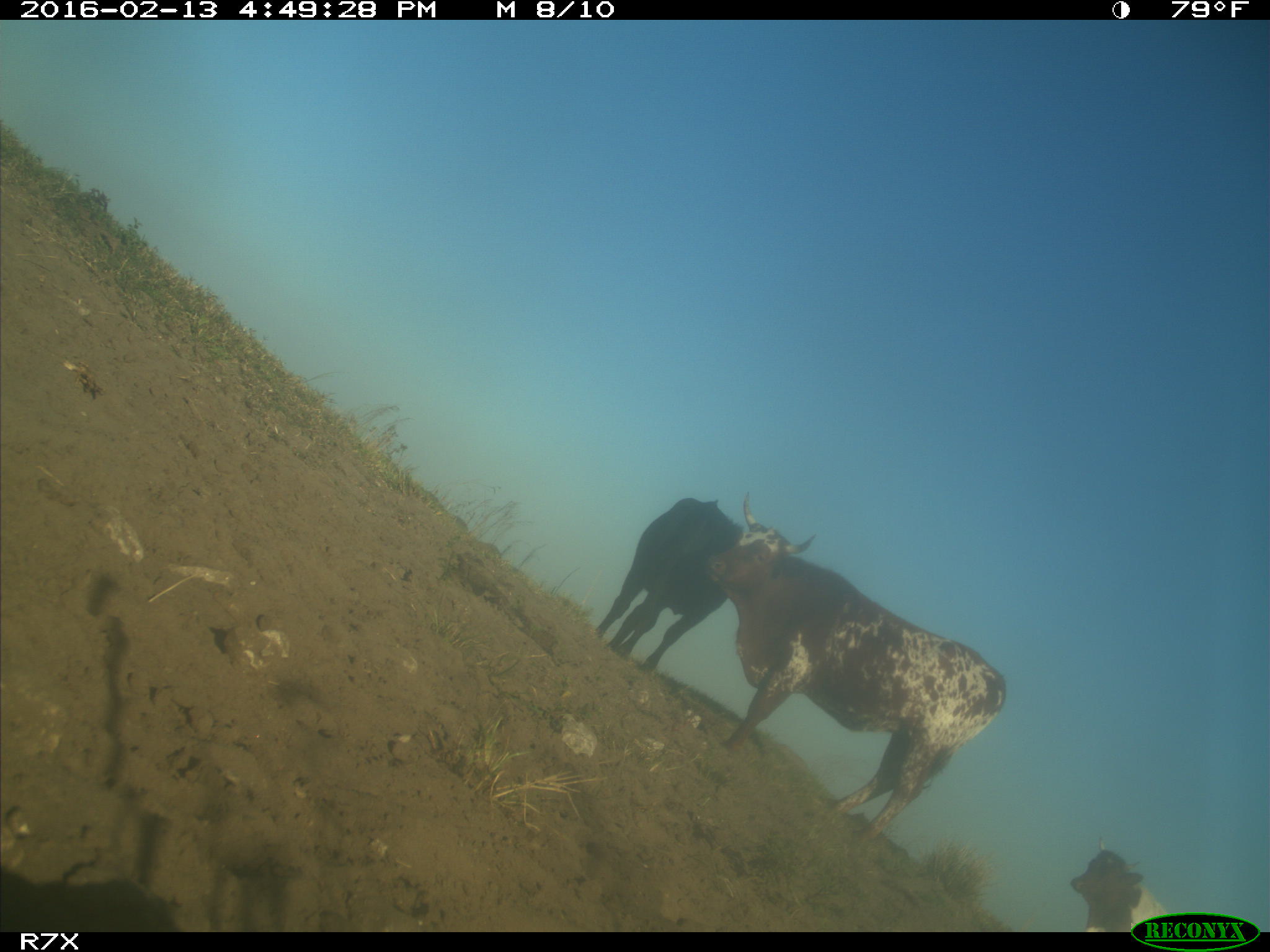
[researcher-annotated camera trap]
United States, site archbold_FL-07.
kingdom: Animalia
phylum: Chordata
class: Mammalia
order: Artiodactyla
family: Bovidae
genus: Bos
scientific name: Bos taurus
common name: domestic cow